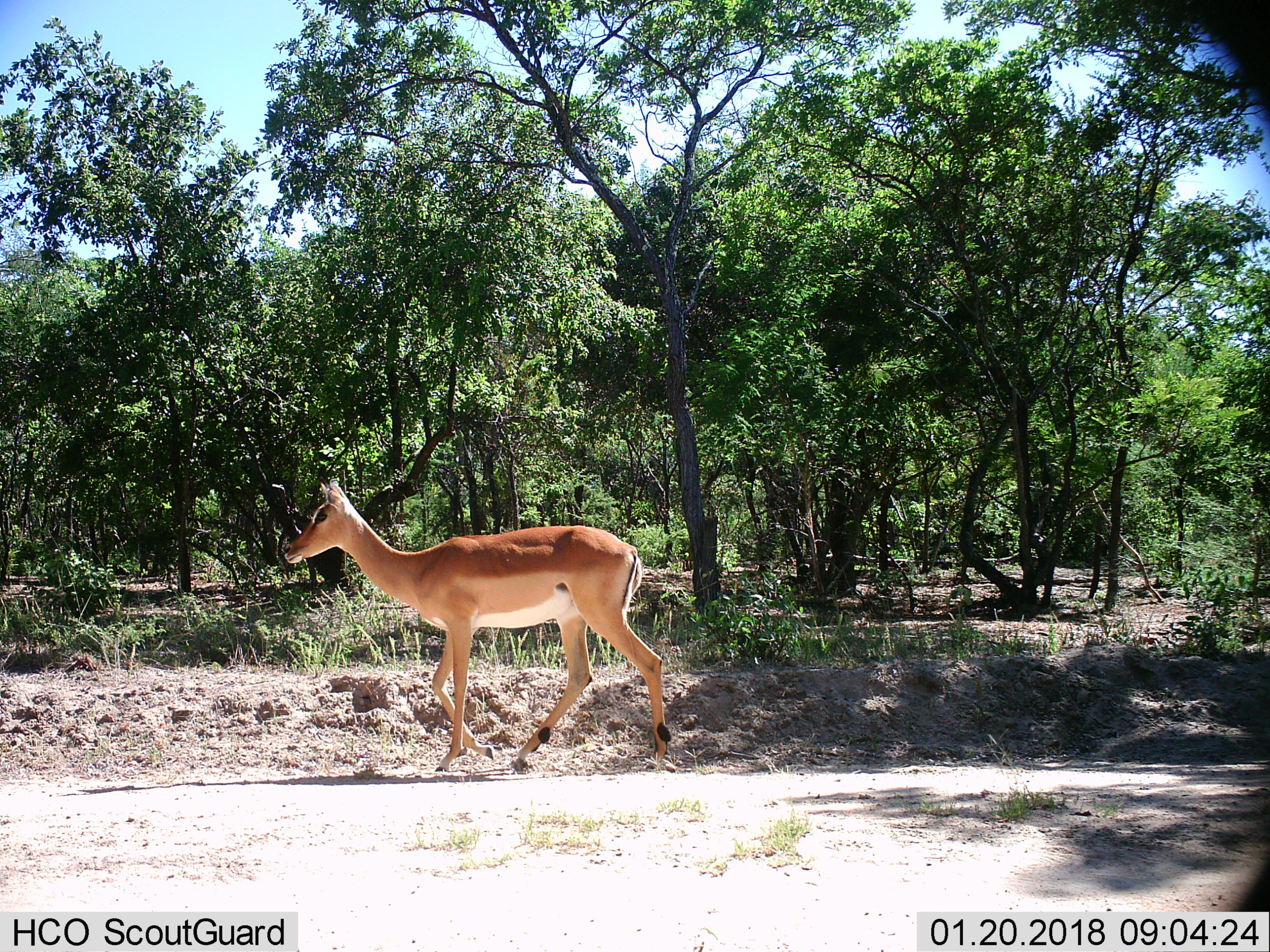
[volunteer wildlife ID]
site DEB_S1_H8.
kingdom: Animalia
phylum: Chordata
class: Mammalia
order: Artiodactyla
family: Bovidae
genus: Aepyceros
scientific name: Aepyceros melampus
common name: impala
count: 1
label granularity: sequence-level